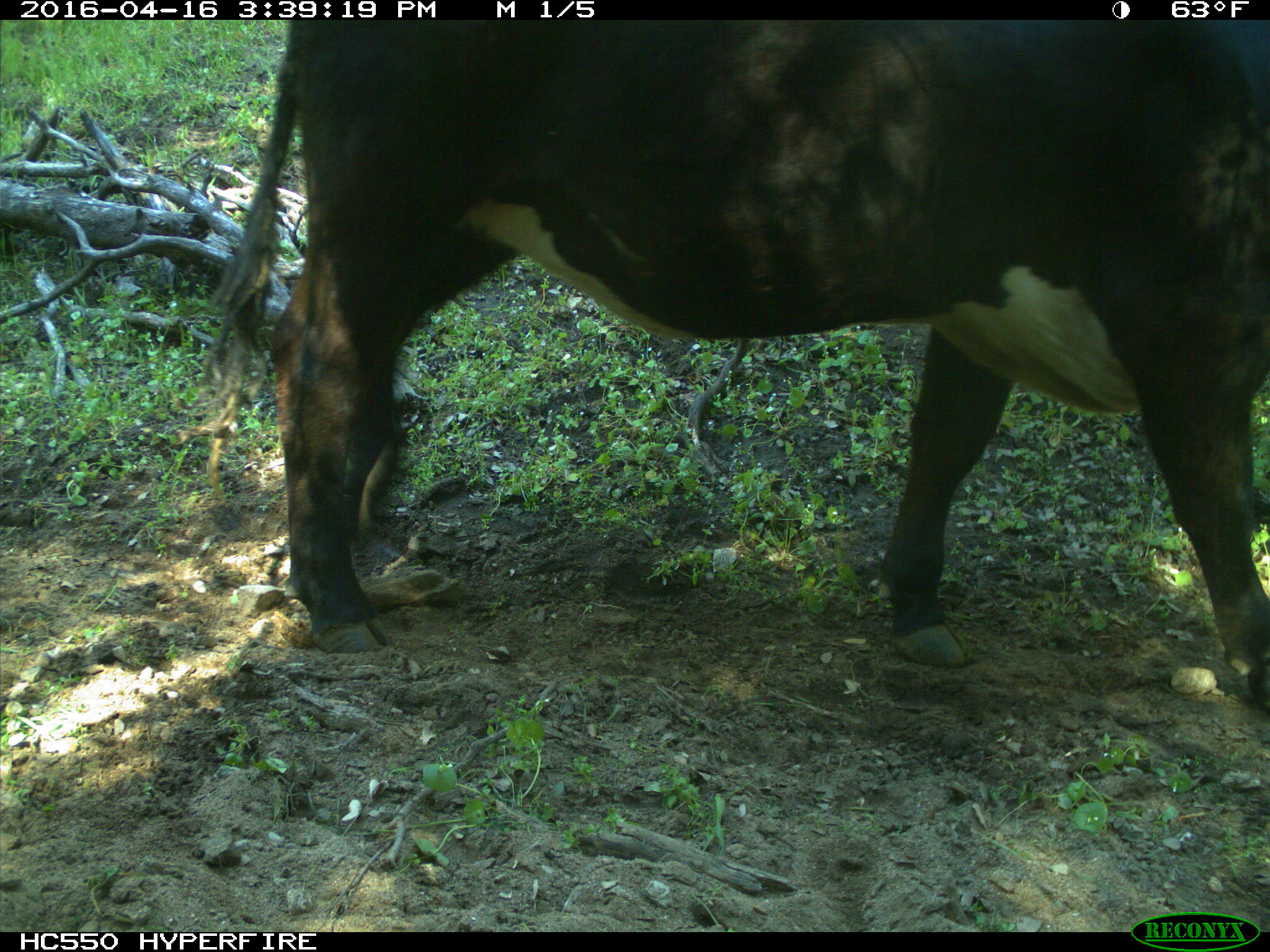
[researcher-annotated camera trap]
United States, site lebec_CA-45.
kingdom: Animalia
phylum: Chordata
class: Mammalia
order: Artiodactyla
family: Bovidae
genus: Bos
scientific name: Bos taurus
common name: domestic cow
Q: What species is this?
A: Bos taurus (domestic cow).